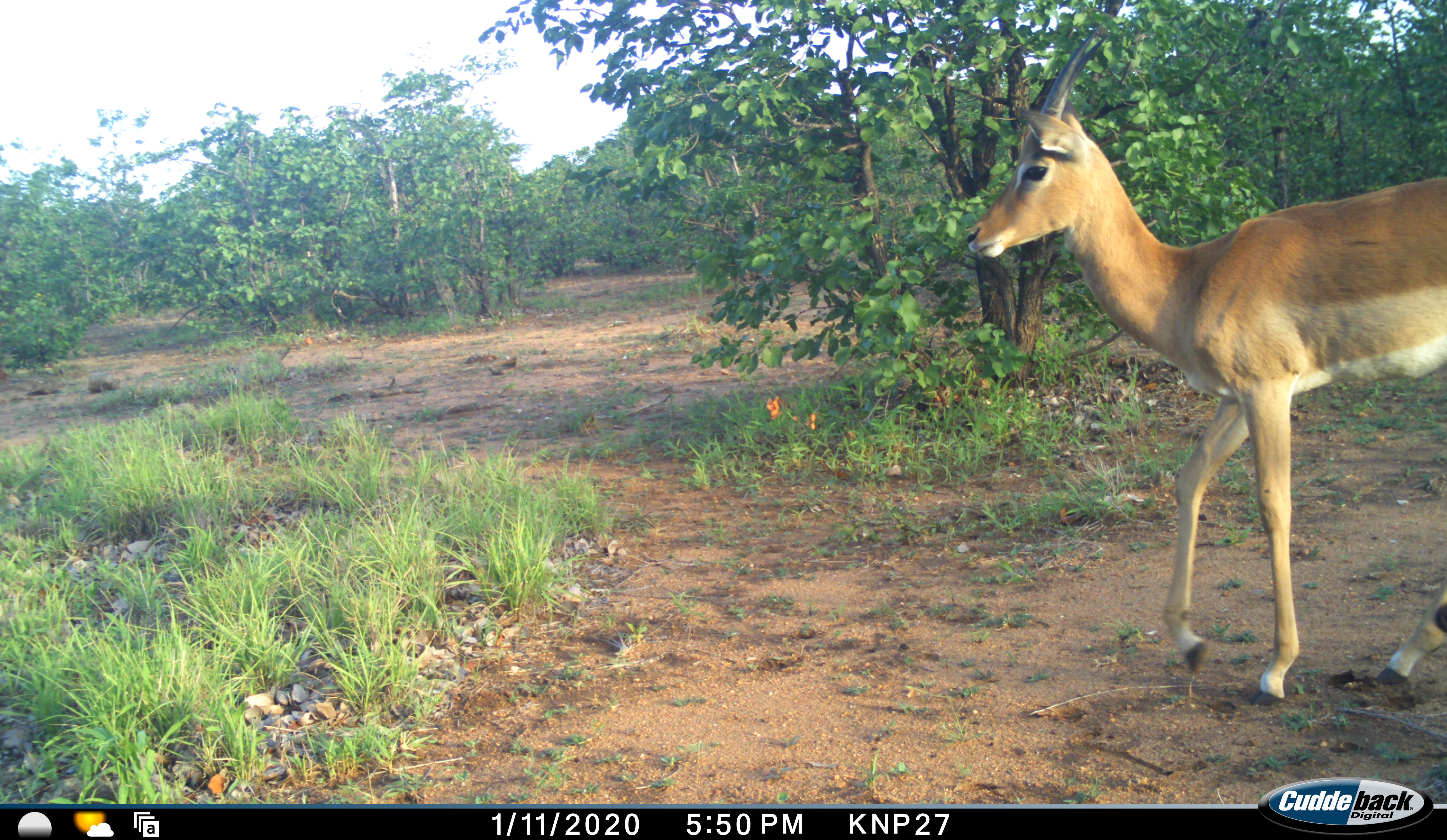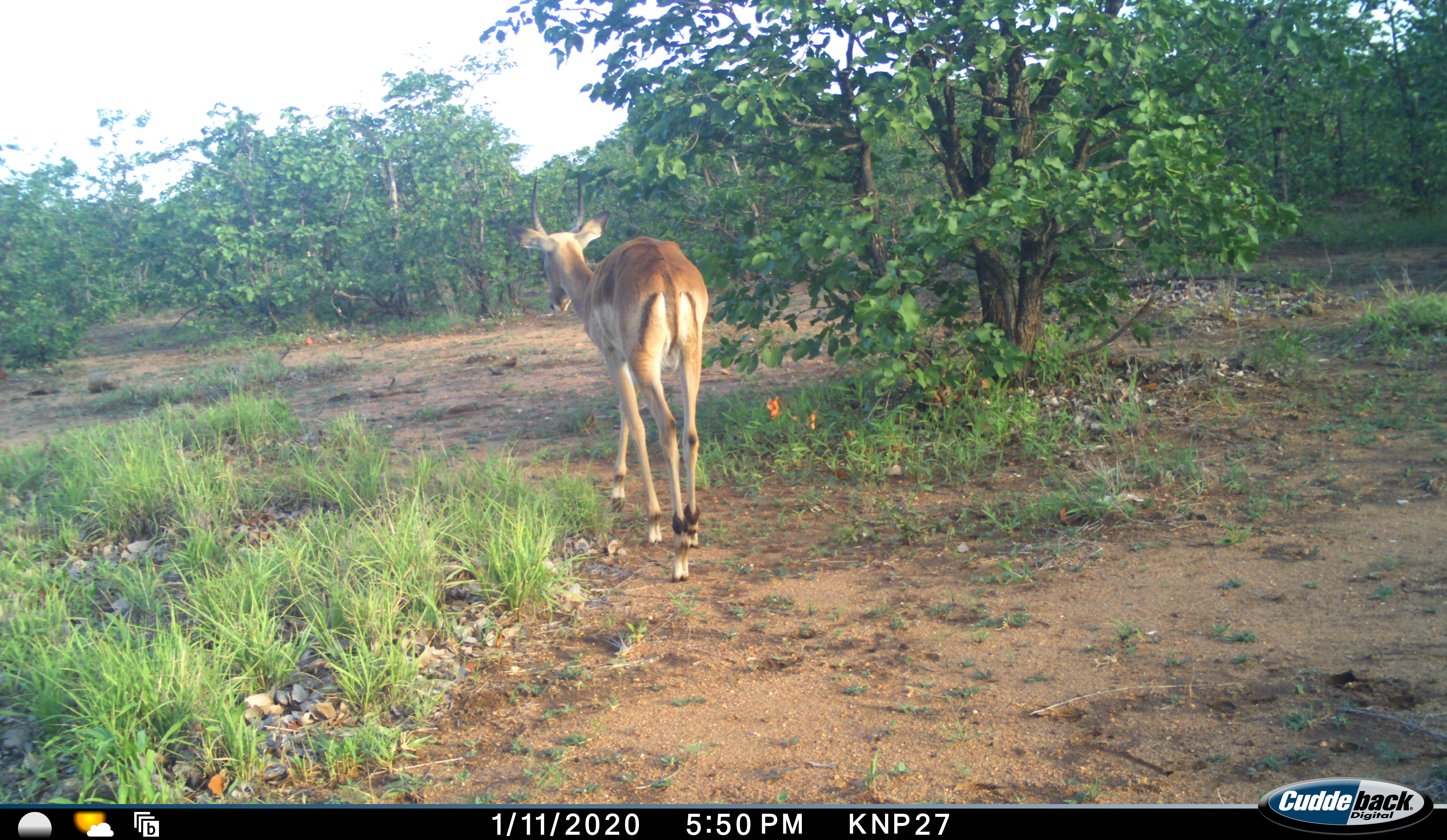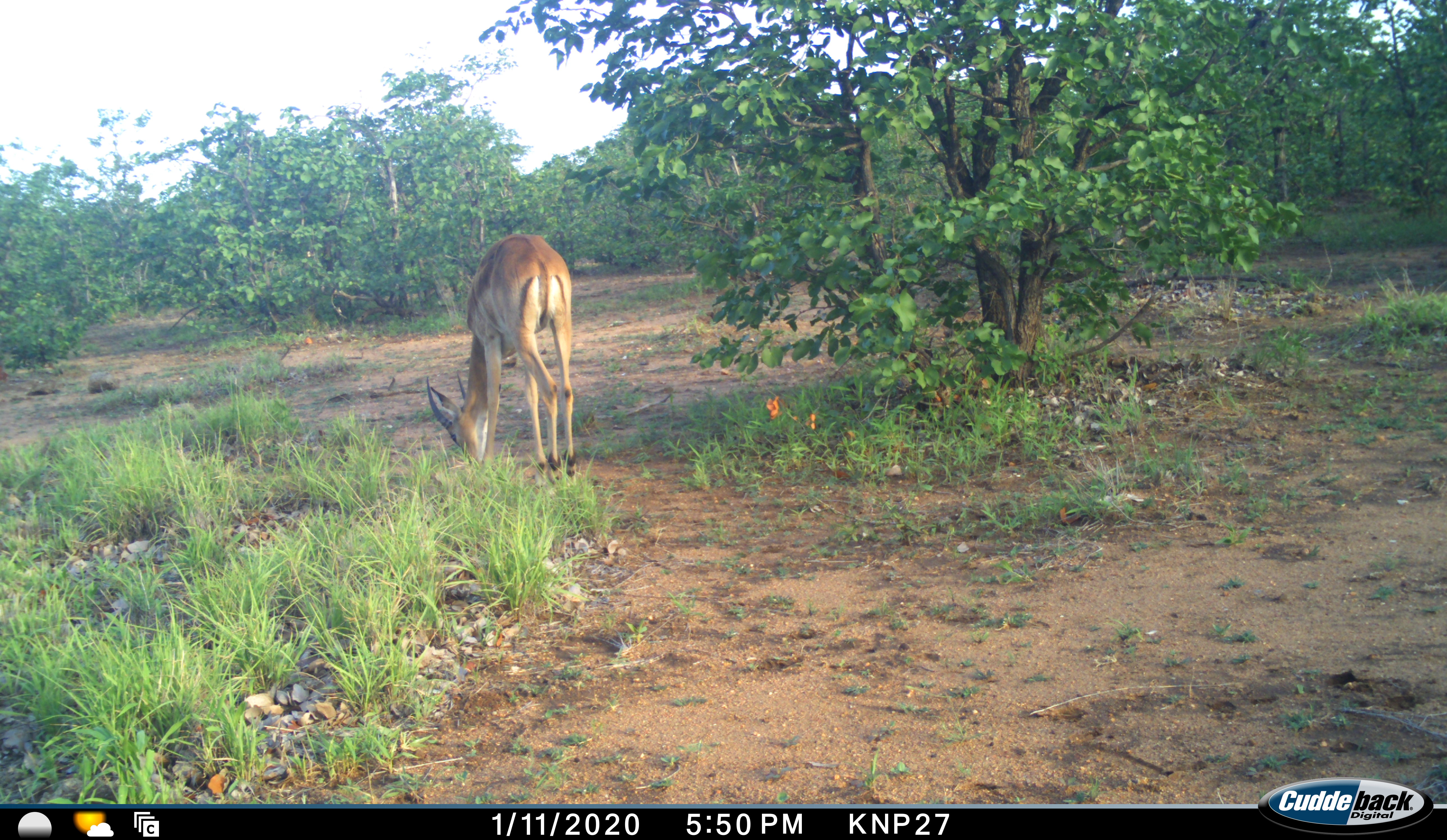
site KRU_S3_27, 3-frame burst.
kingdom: Animalia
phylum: Chordata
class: Mammalia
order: Artiodactyla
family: Bovidae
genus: Aepyceros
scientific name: Aepyceros melampus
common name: impala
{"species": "impala (Aepyceros melampus)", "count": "1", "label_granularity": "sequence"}